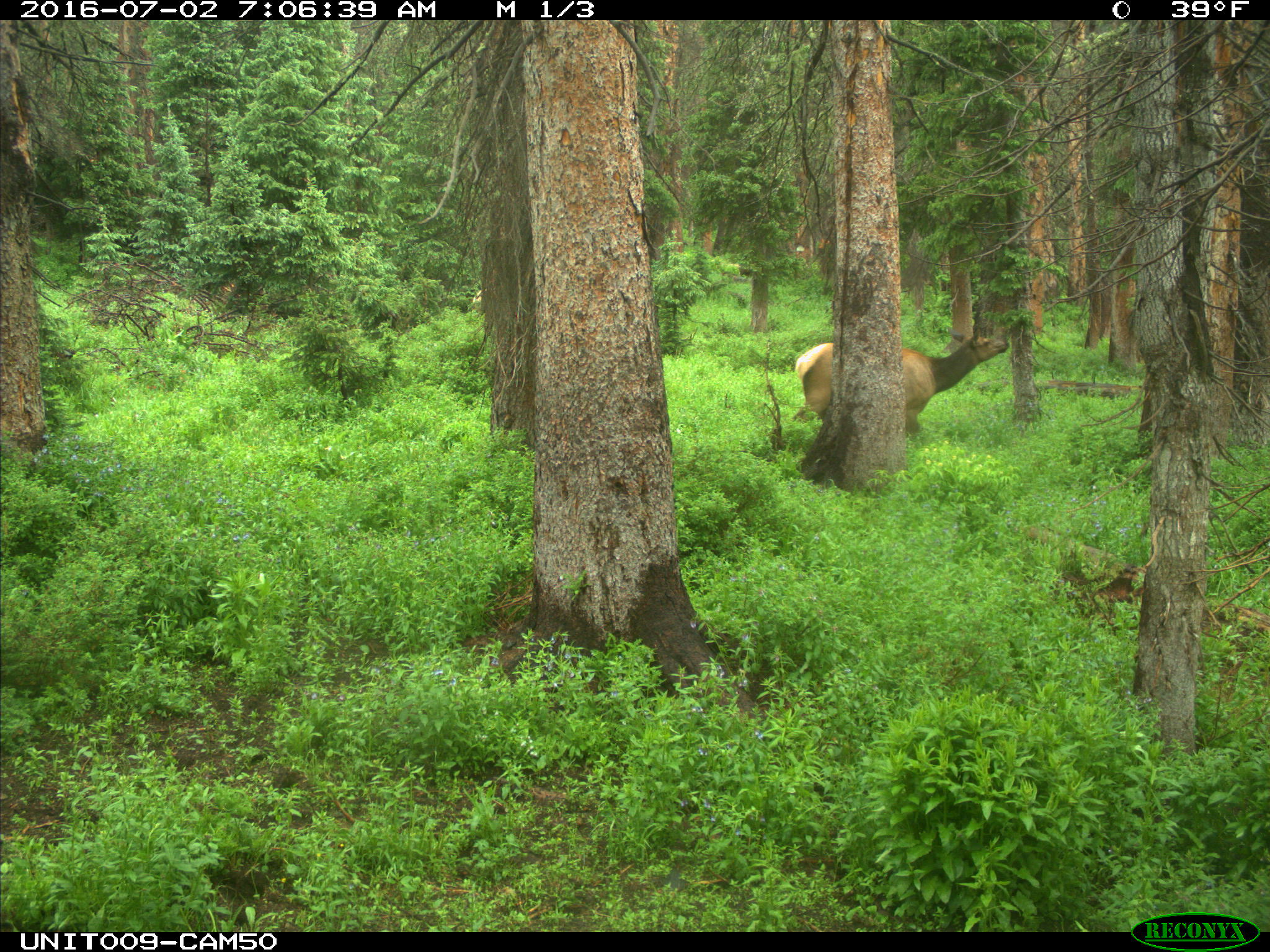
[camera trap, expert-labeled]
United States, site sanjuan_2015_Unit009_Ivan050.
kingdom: Animalia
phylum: Chordata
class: Mammalia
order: Artiodactyla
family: Cervidae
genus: Cervus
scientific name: Cervus elaphus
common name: red deer